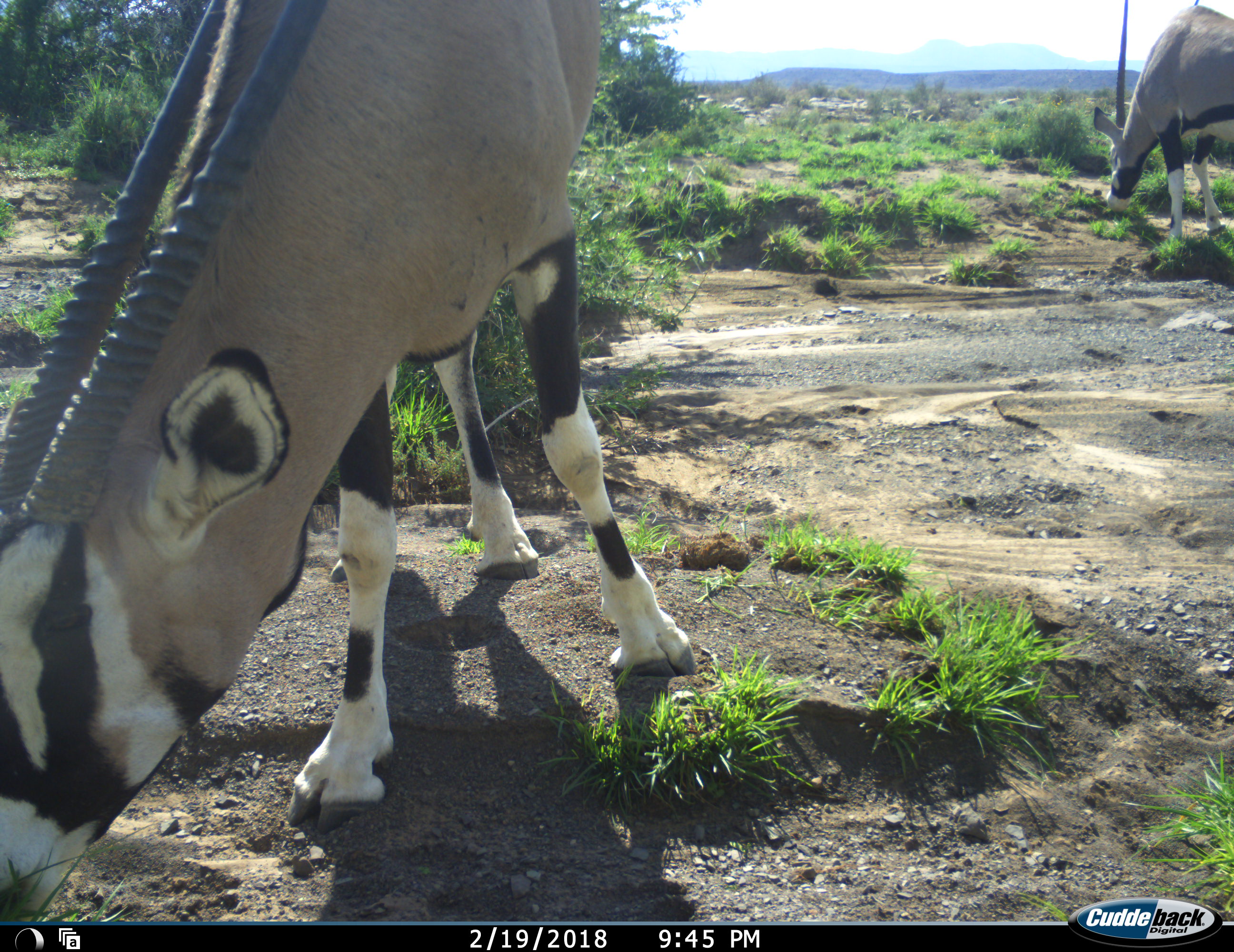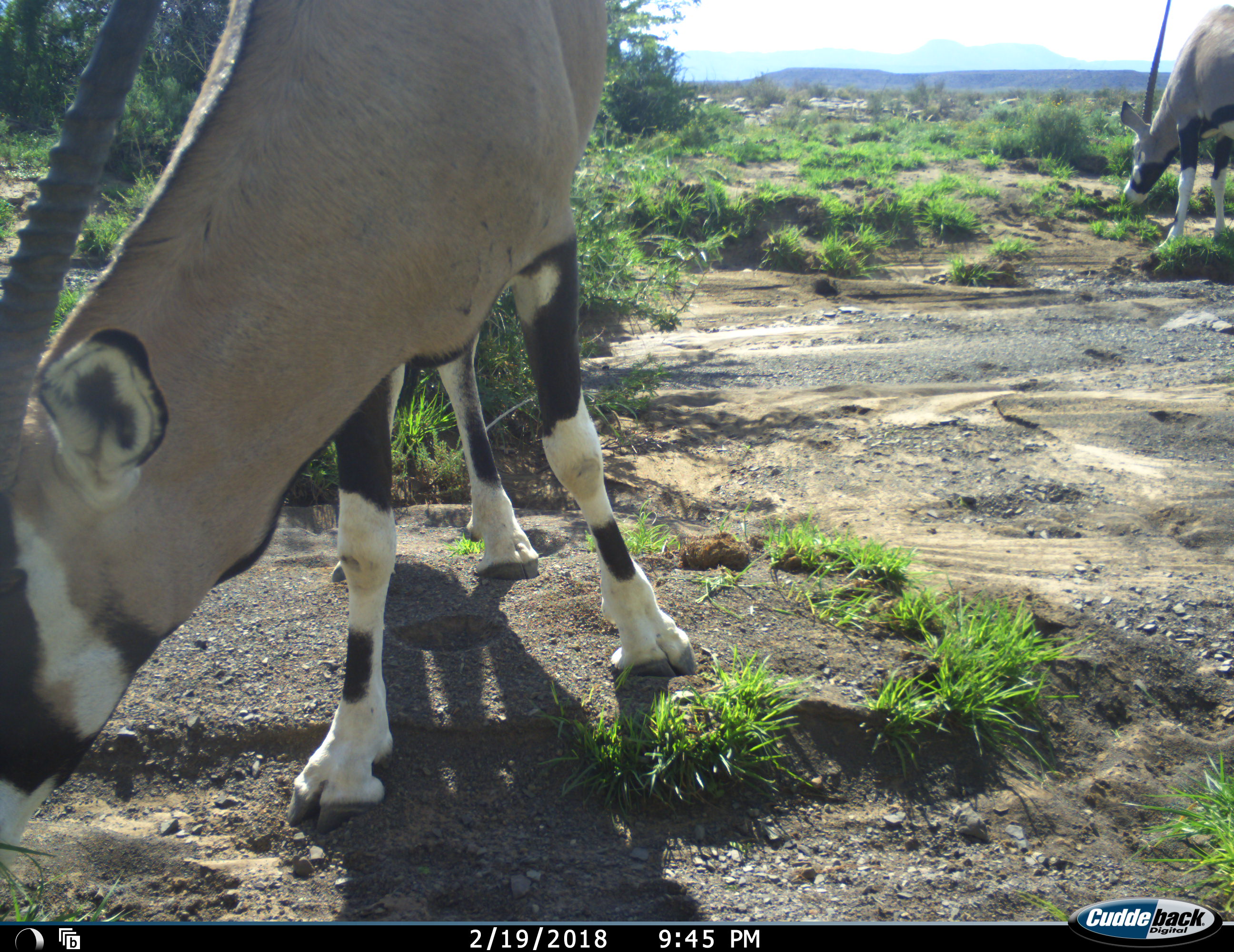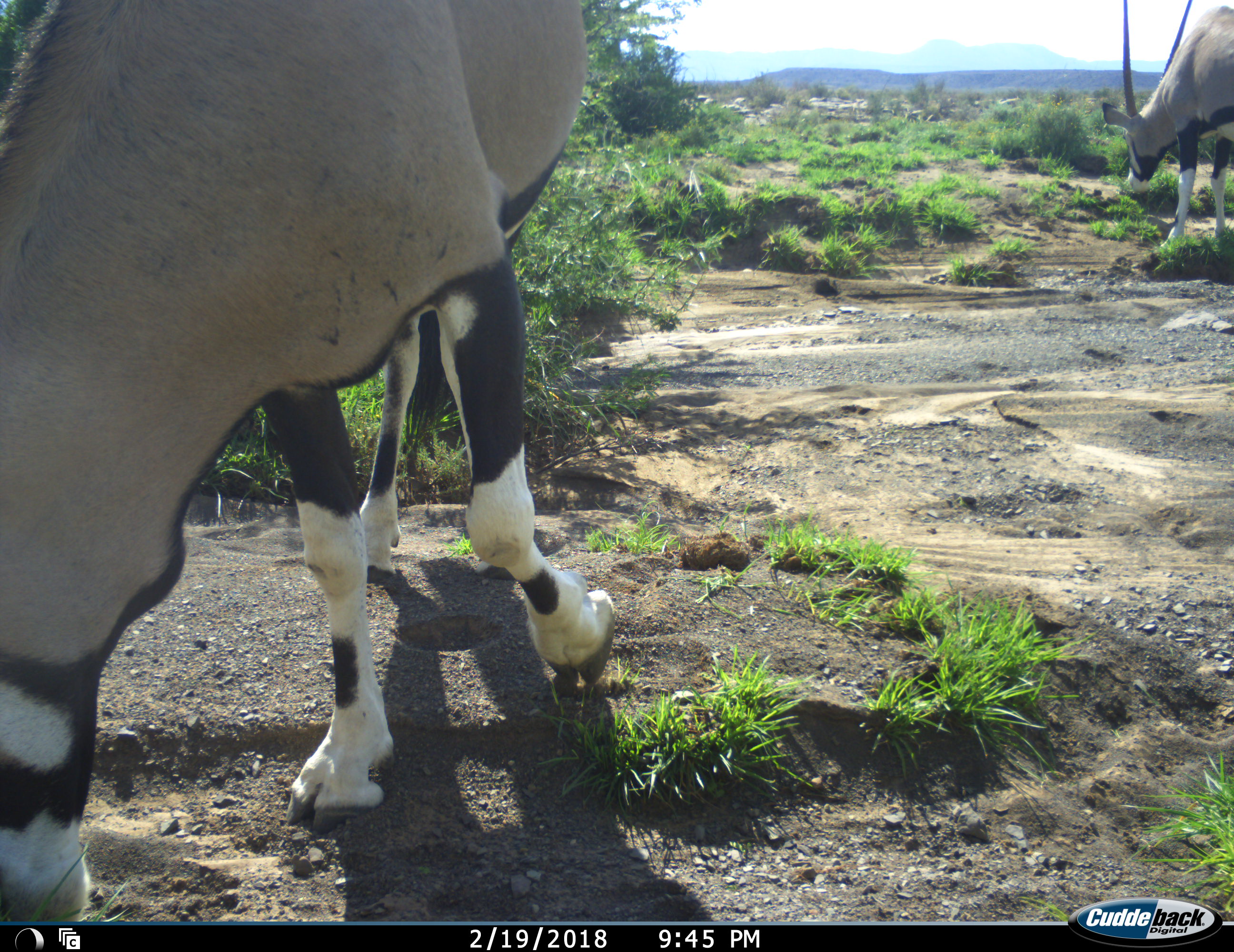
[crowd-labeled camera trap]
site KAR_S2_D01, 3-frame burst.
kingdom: Animalia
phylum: Chordata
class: Mammalia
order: Artiodactyla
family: Bovidae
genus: Oryx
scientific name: Oryx gazella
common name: gemsbok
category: oryx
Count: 2.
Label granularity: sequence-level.